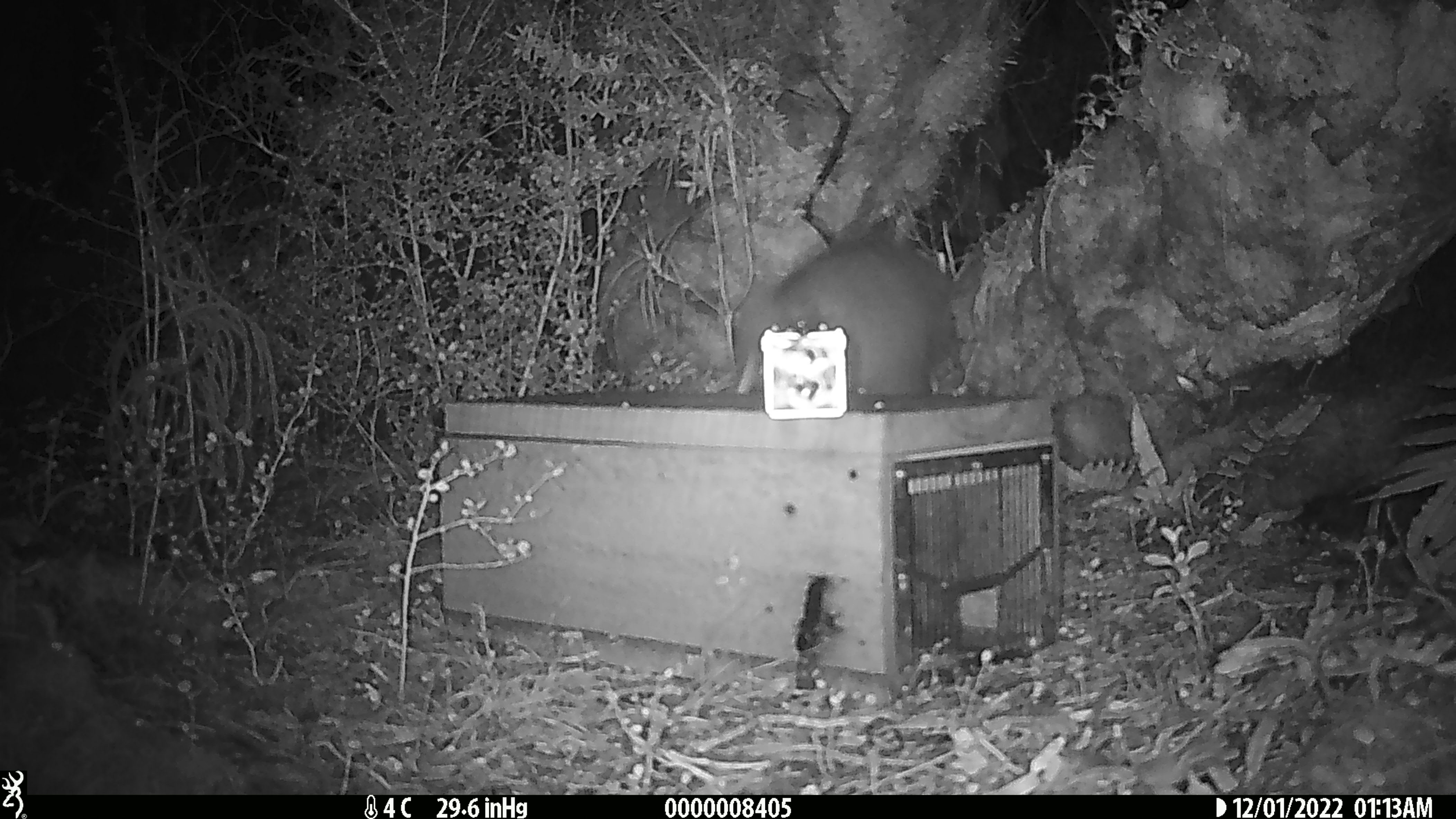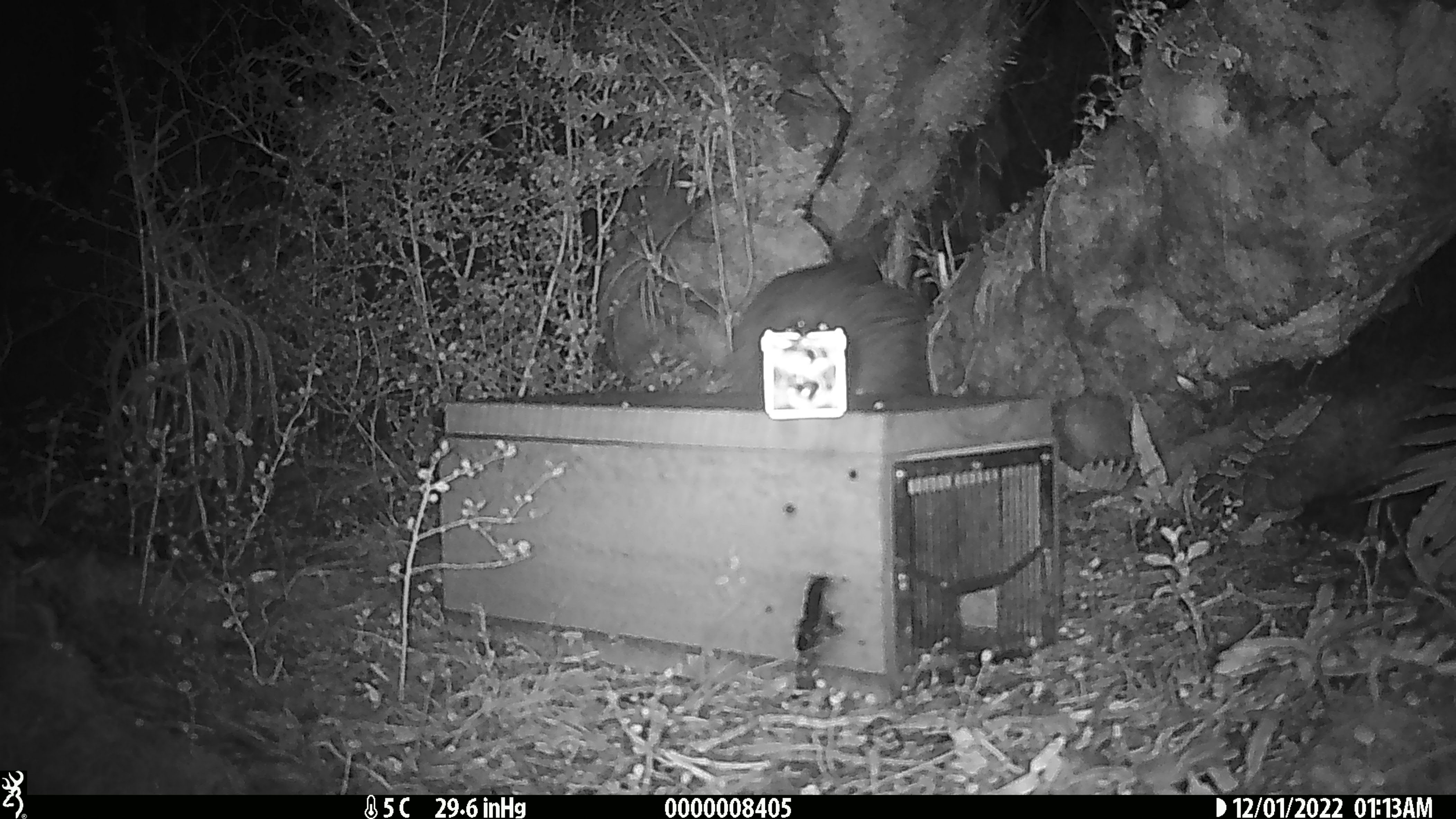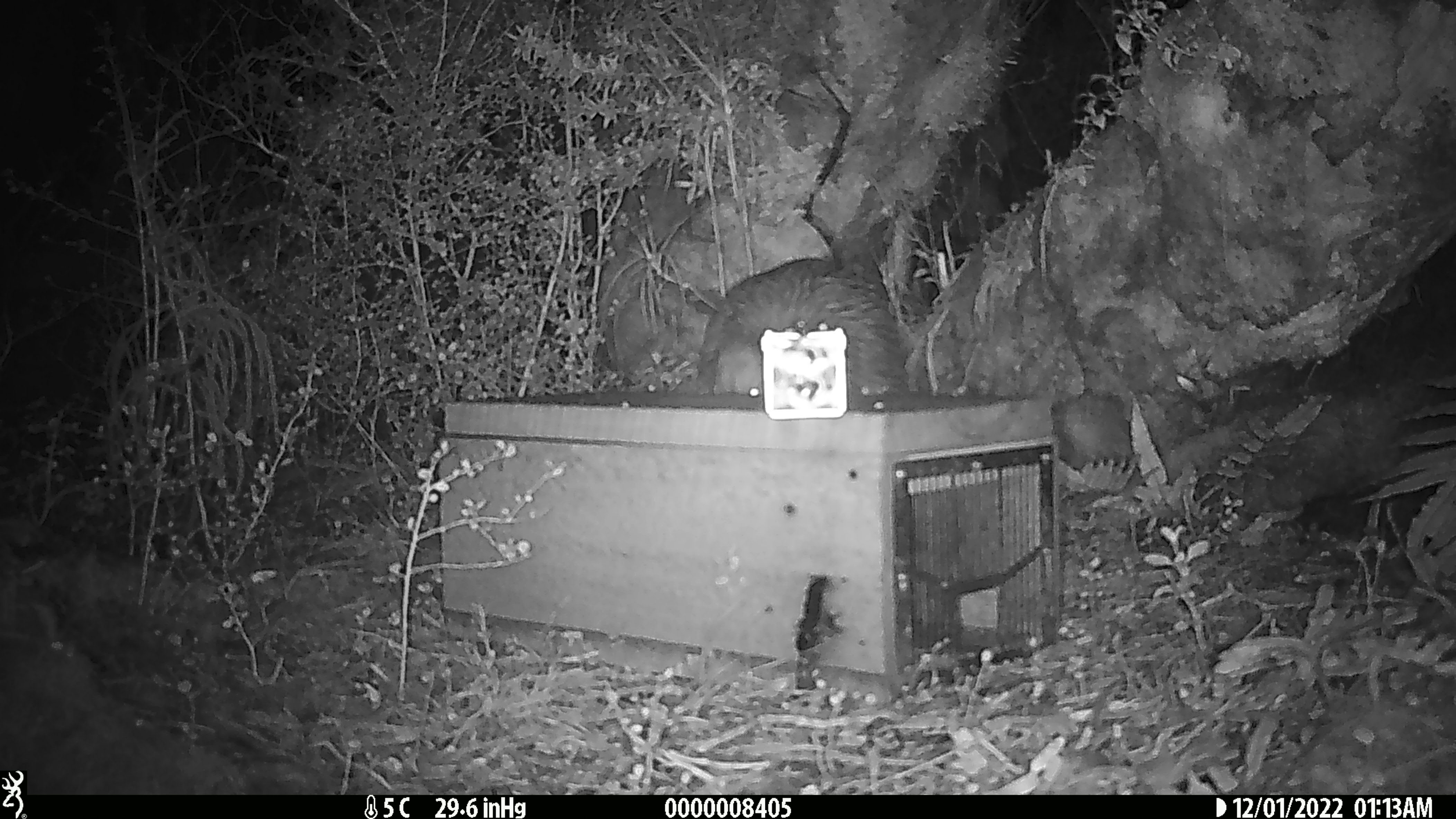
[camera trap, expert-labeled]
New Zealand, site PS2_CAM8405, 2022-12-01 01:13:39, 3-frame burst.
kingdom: Animalia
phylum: Chordata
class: Aves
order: Apterygiformes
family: Apterygidae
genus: Apteryx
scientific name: Apteryx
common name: kiwi